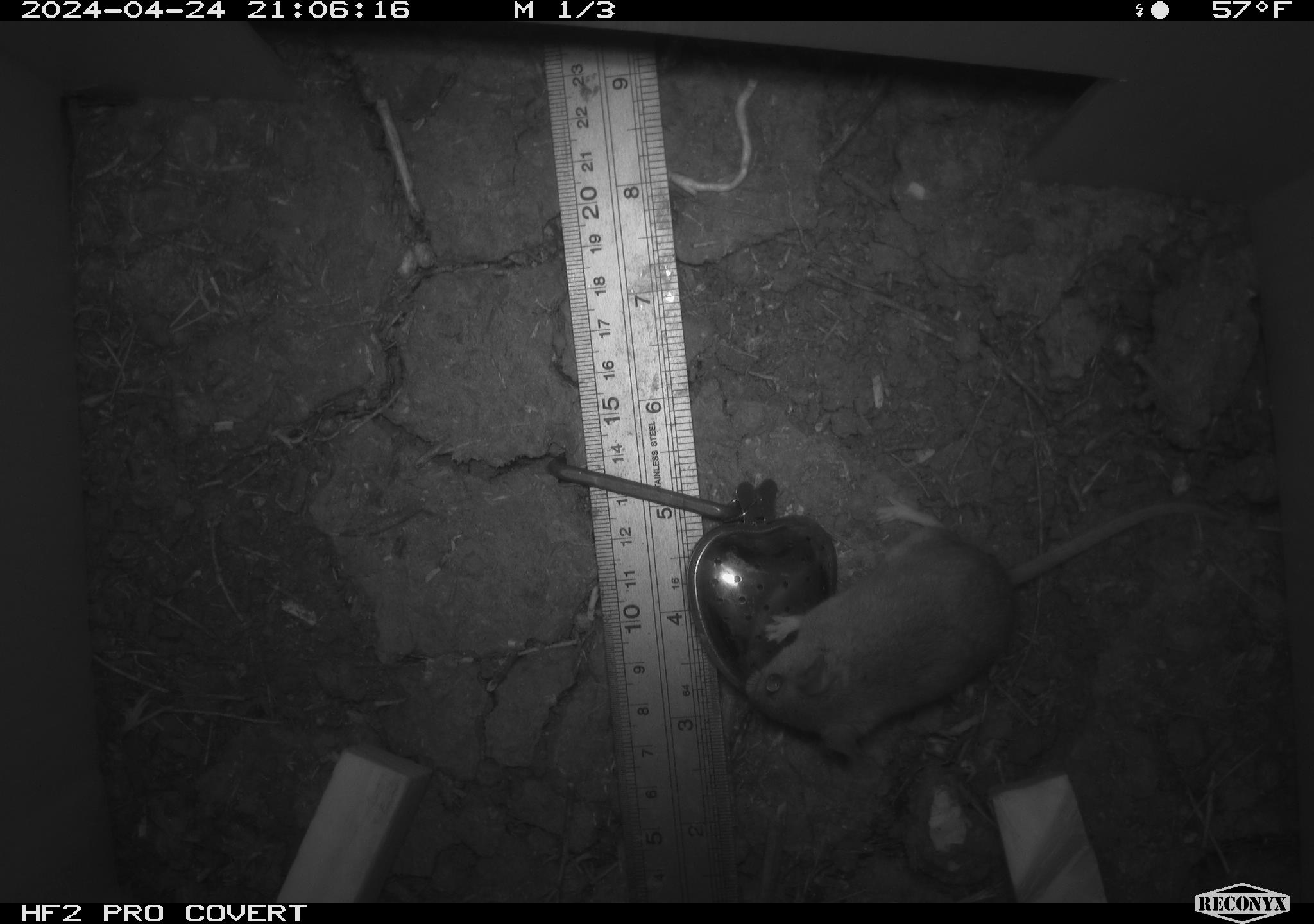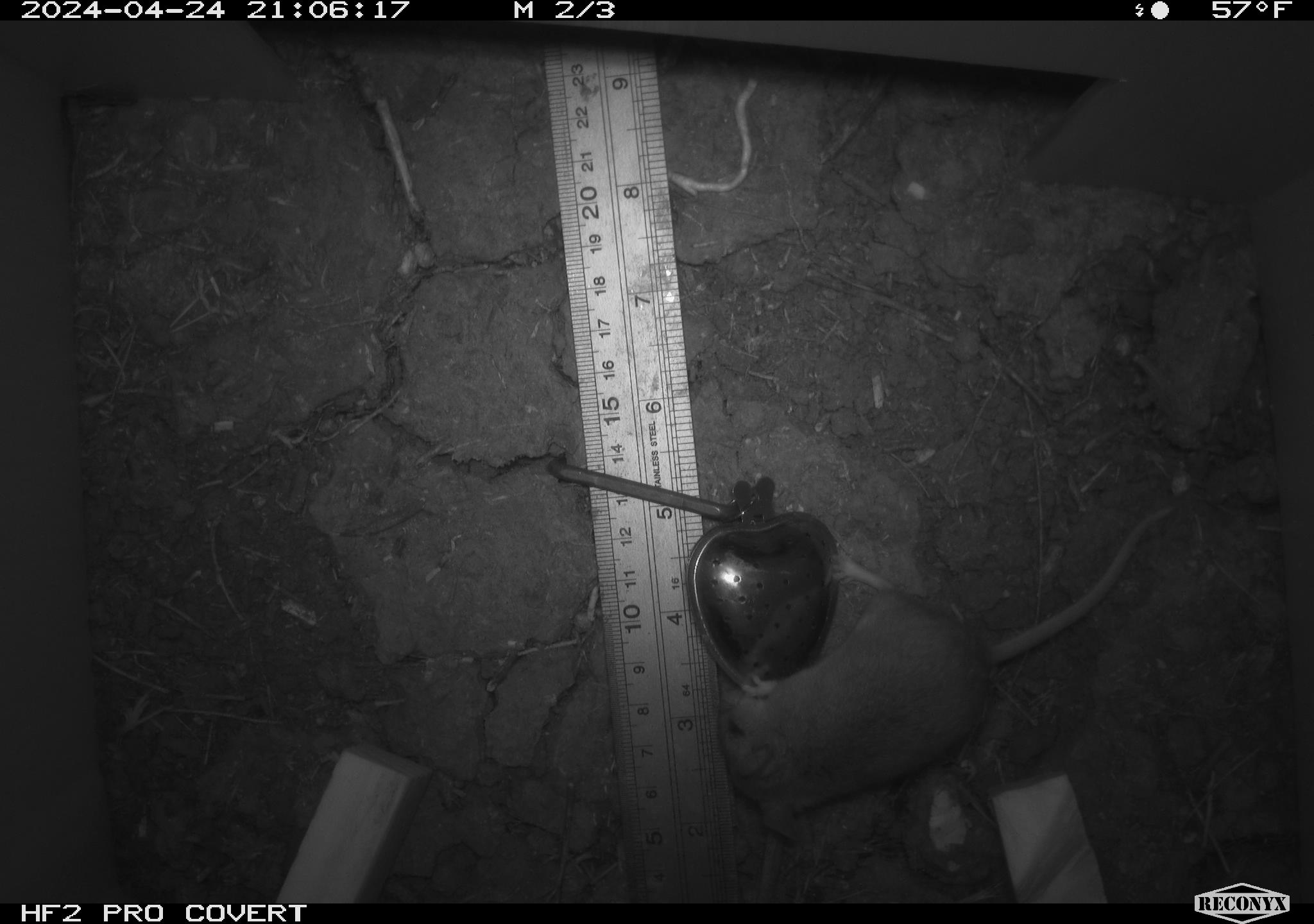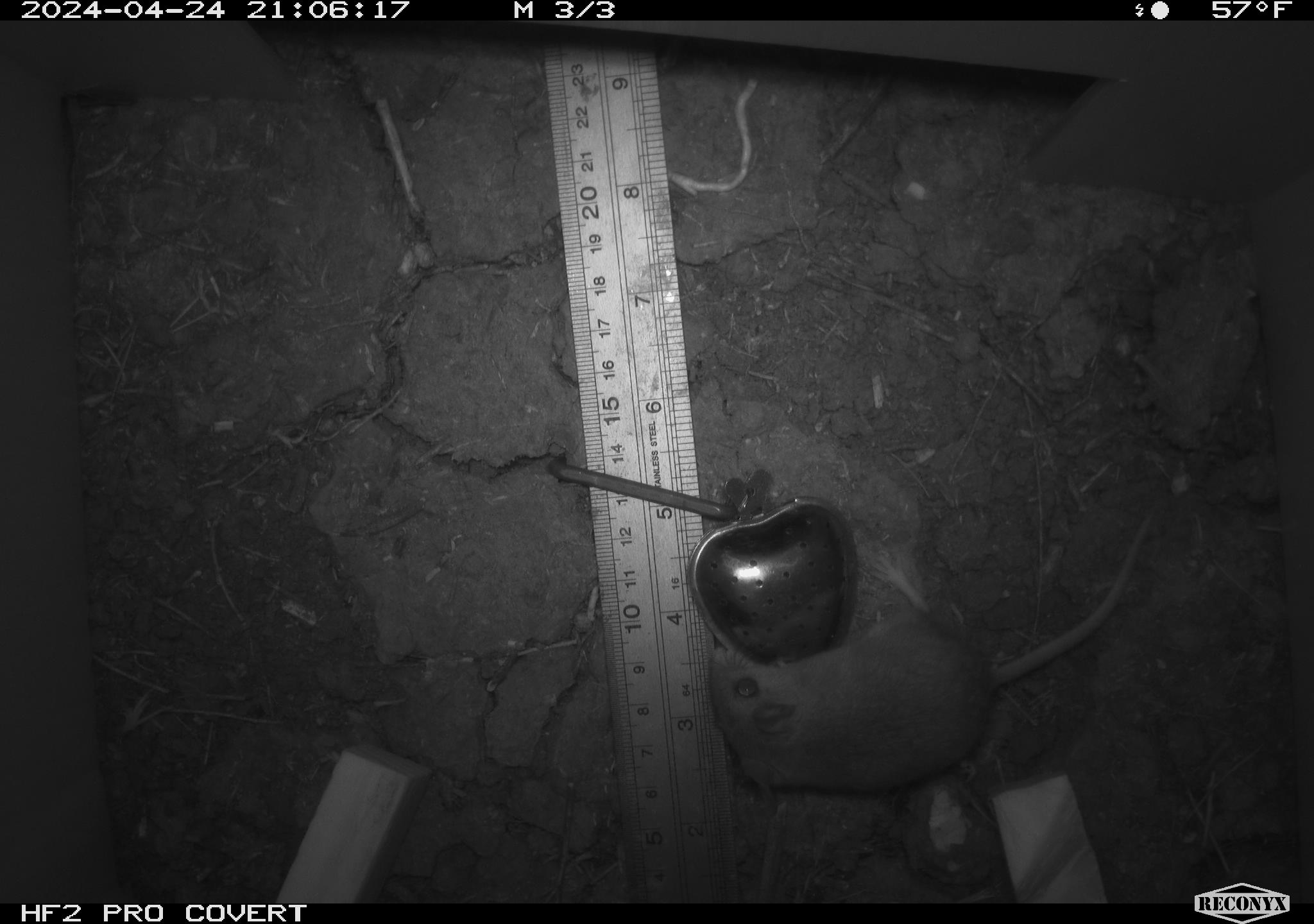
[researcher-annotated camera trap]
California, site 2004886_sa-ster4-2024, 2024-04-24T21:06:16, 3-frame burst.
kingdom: Animalia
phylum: Chordata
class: Mammalia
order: Rodentia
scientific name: Rodentia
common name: mouse species